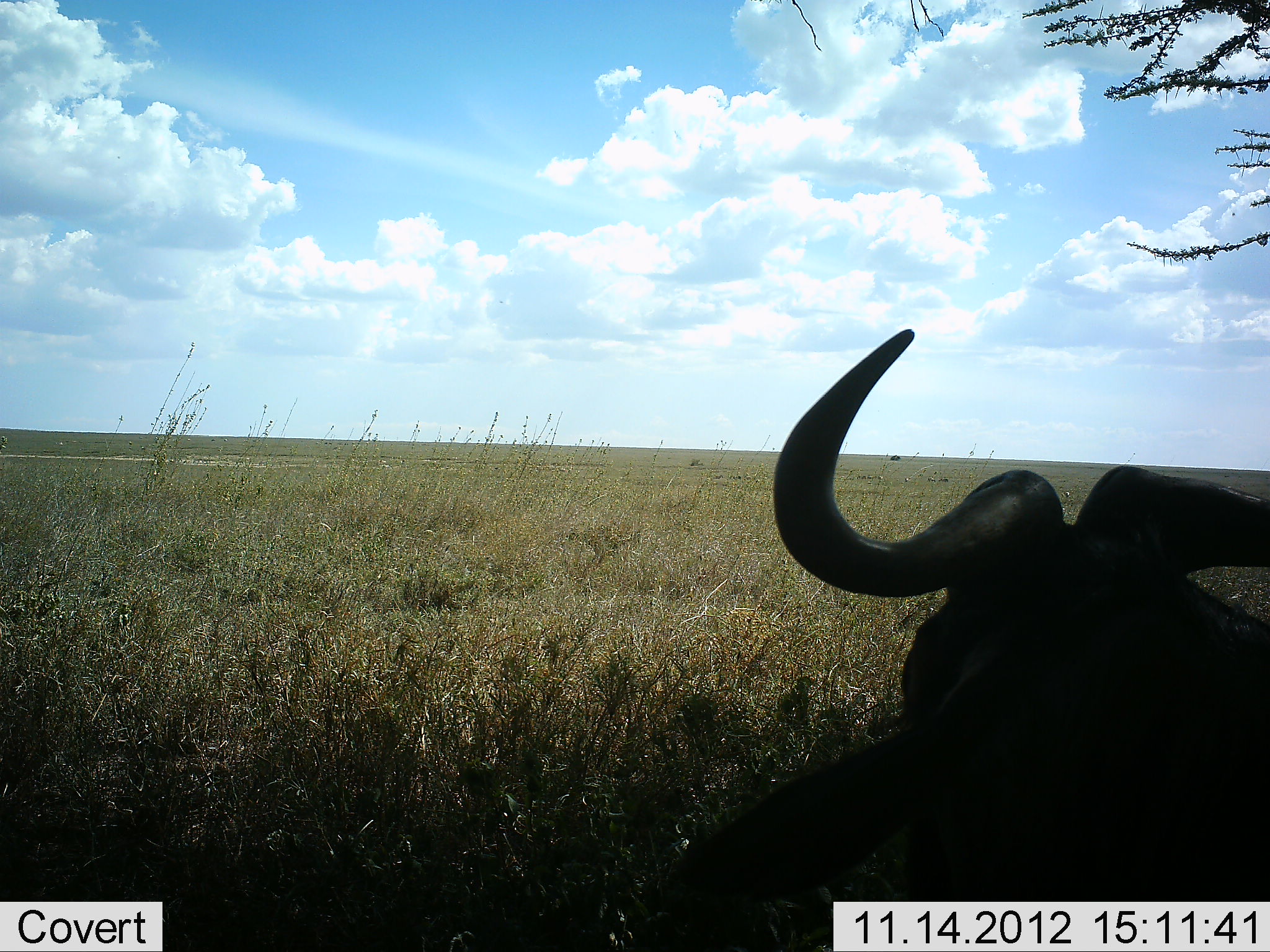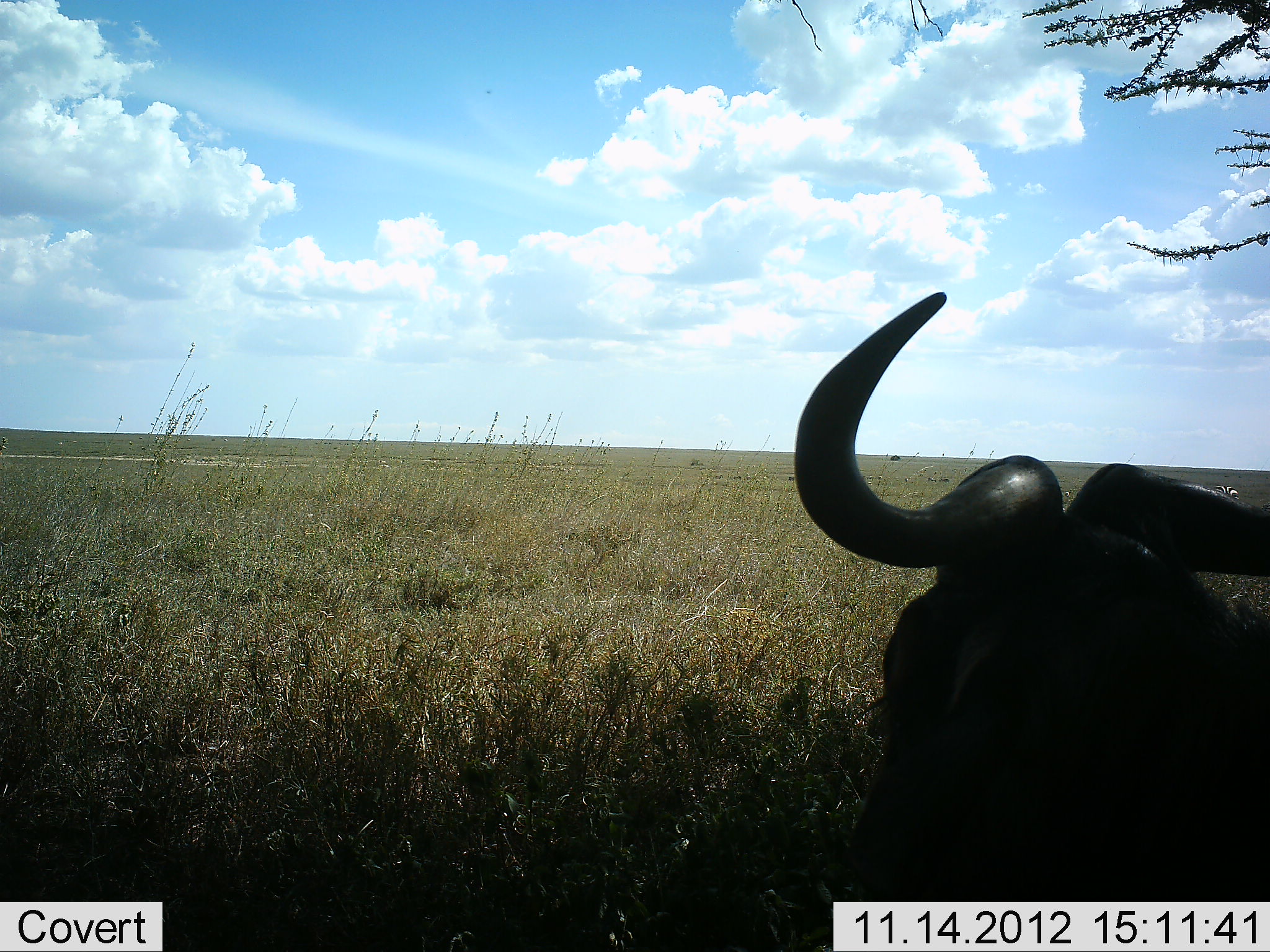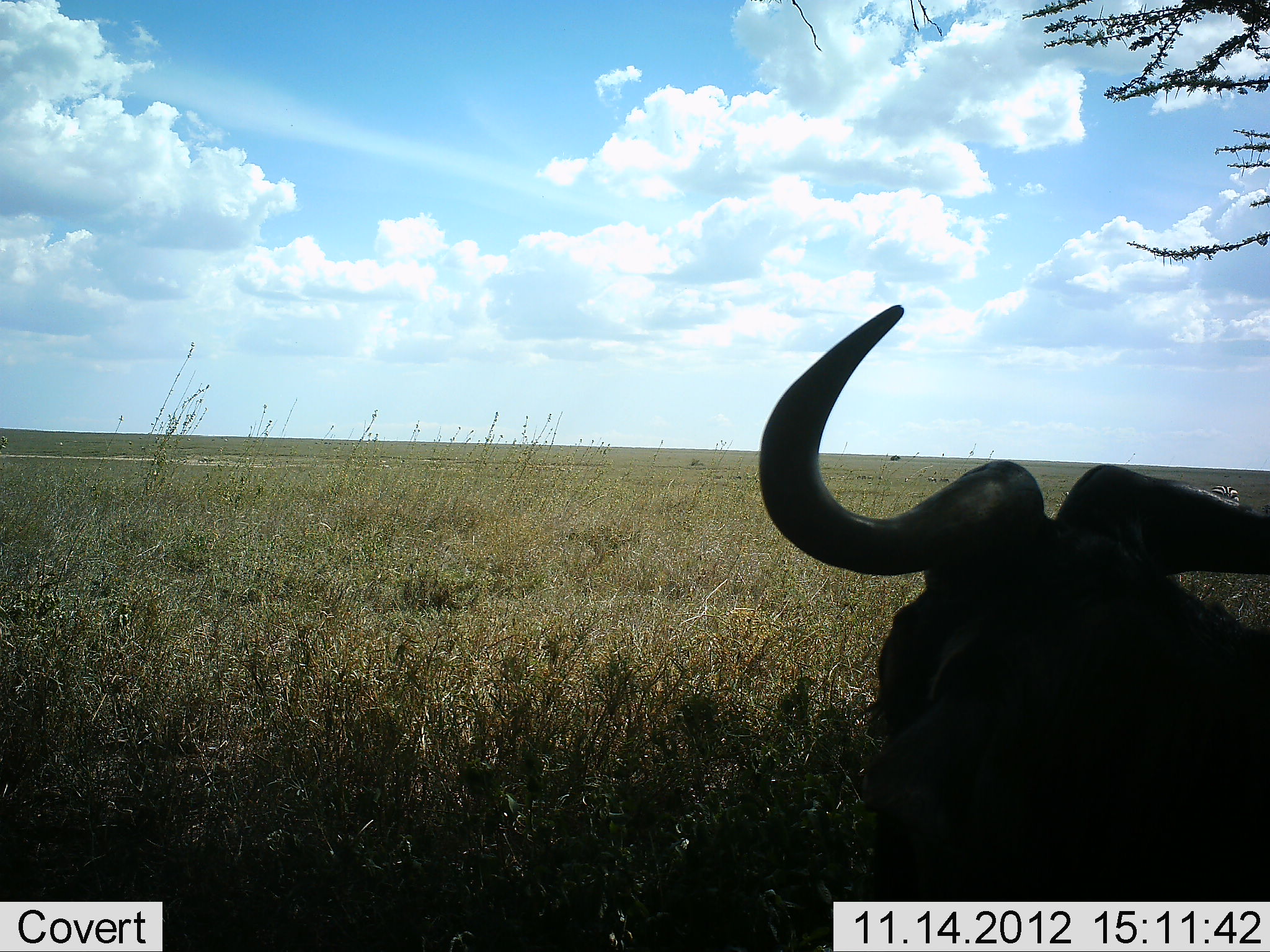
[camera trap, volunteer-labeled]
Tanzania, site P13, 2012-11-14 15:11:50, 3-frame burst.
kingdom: Animalia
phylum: Chordata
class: Mammalia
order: Artiodactyla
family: Bovidae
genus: Connochaetes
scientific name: Connochaetes taurinus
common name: blue wildebeest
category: wildebeest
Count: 1.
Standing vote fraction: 30%.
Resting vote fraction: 60%.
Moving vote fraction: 0%.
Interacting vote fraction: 0%.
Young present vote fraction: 10%.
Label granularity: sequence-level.